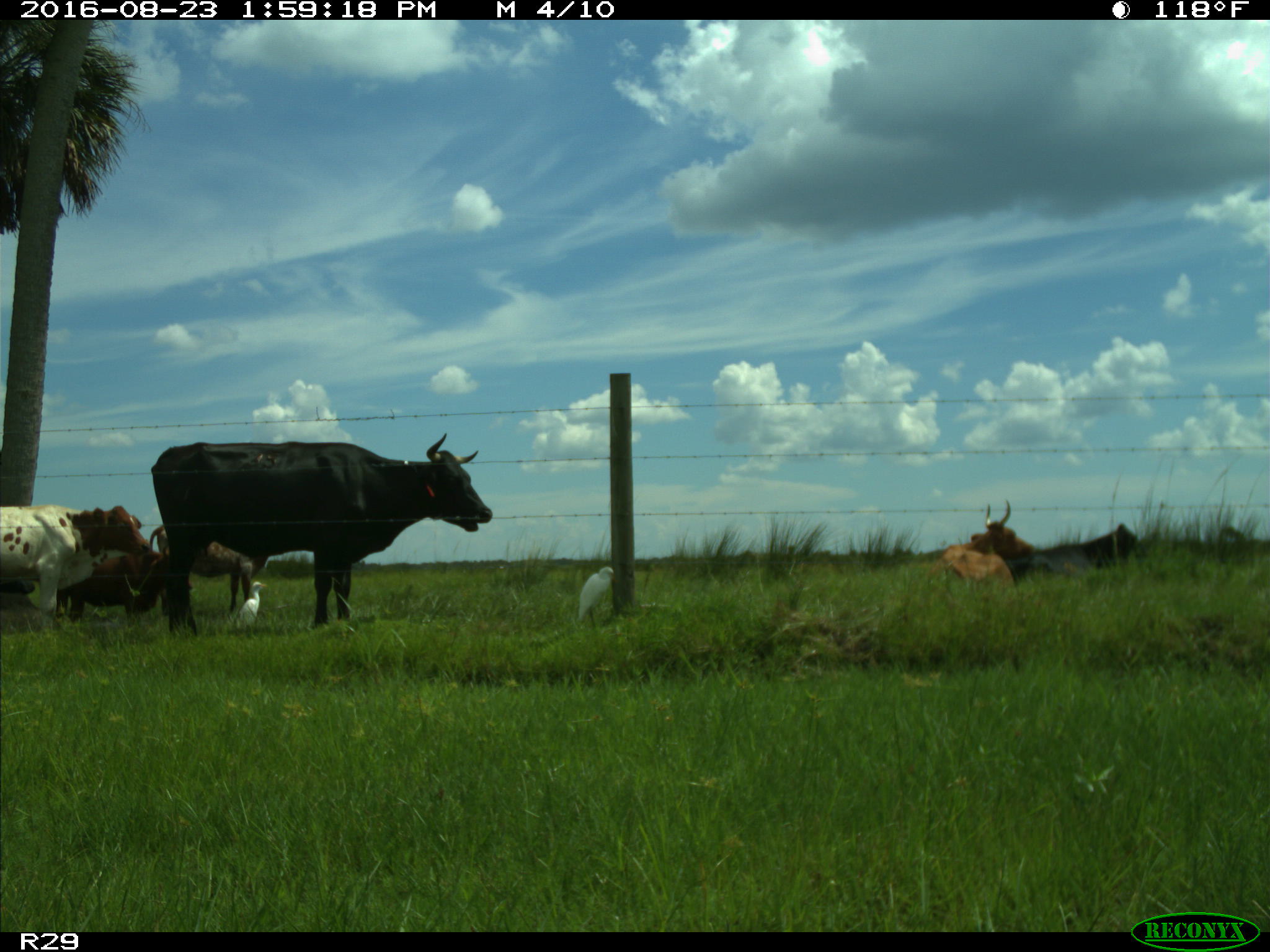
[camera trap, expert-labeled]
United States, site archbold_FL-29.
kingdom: Animalia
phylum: Chordata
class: Mammalia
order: Artiodactyla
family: Bovidae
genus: Bos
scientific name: Bos taurus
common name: domestic cow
Bos taurus (domestic cow).